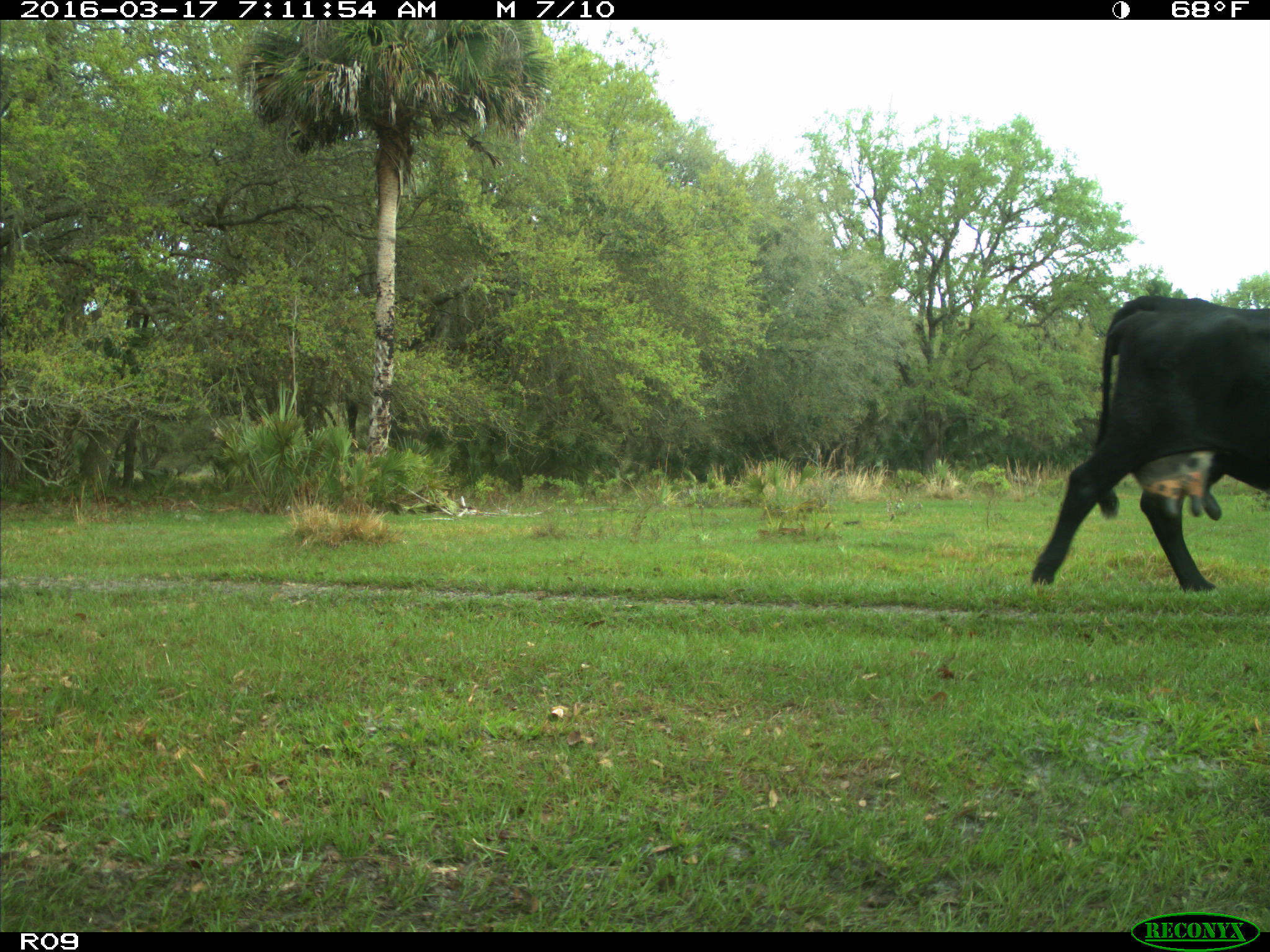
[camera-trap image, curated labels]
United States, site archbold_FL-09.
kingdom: Animalia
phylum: Chordata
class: Mammalia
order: Artiodactyla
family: Bovidae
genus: Bos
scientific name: Bos taurus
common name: domestic cow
Bos taurus (domestic cow).